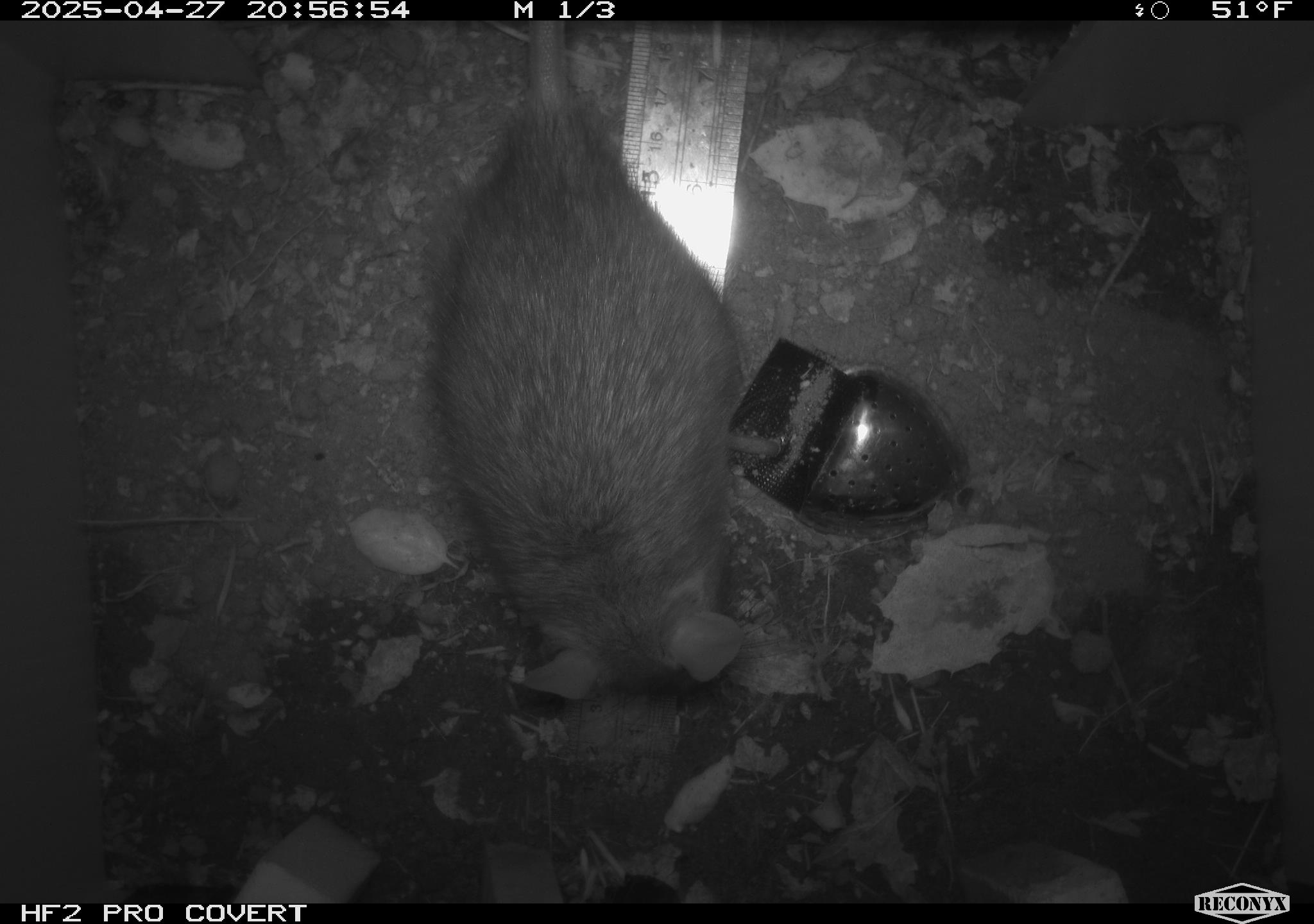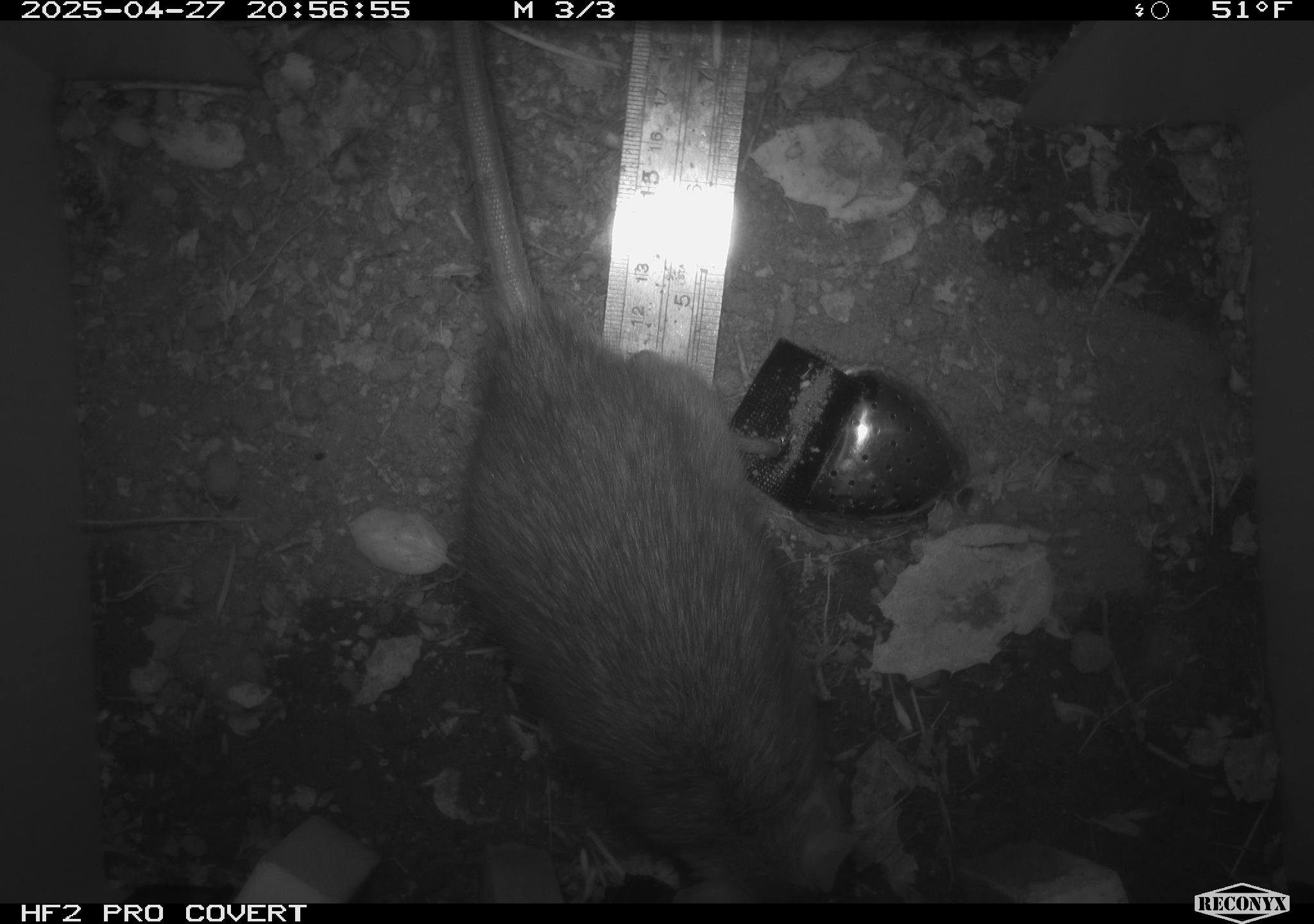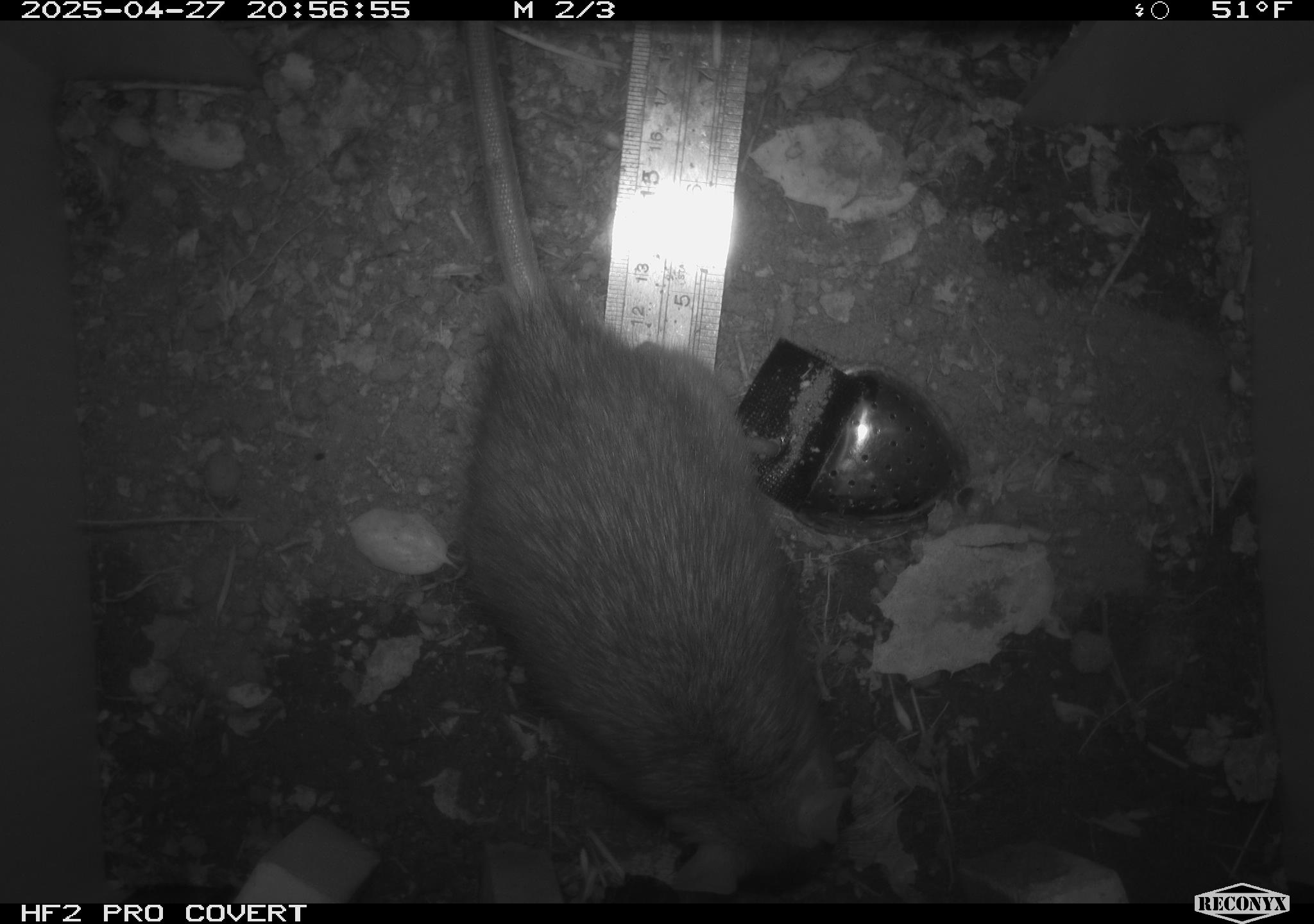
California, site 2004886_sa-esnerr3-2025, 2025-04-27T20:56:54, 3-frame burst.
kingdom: Animalia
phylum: Chordata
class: Mammalia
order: Rodentia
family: Muridae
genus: Rattus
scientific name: Rattus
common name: rat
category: rattus species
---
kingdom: Animalia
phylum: Chordata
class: Mammalia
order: Rodentia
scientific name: Rodentia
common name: rodent